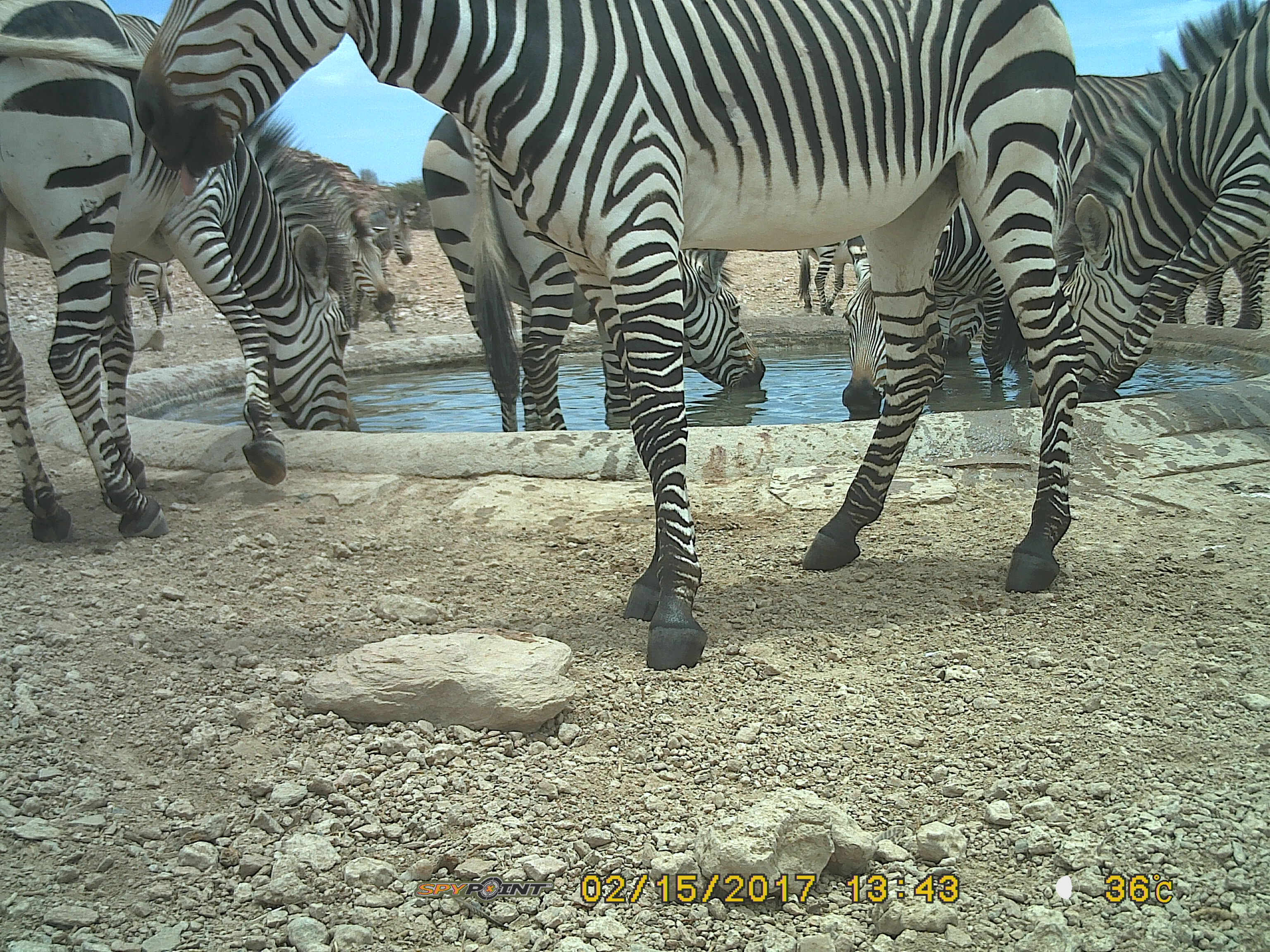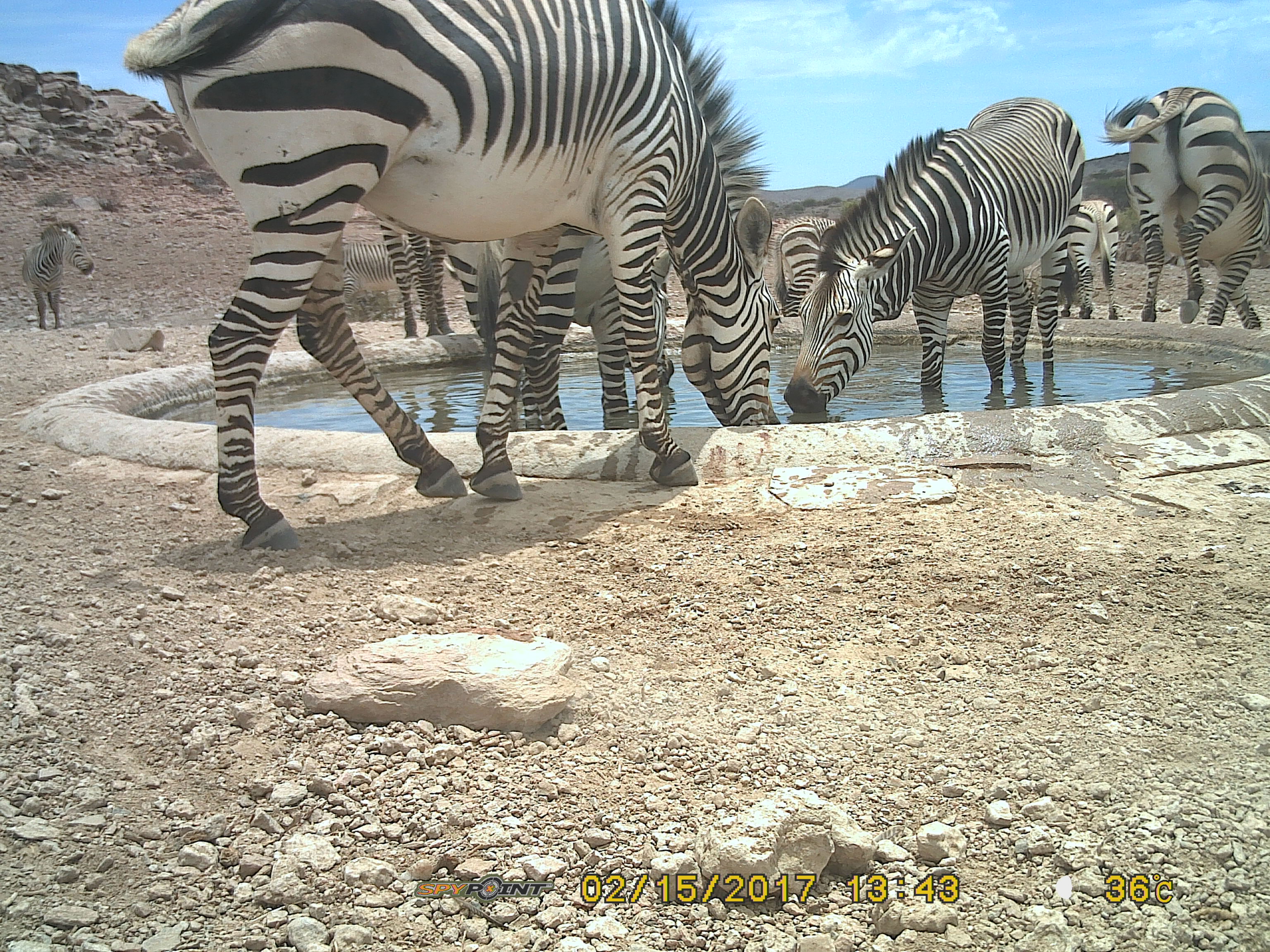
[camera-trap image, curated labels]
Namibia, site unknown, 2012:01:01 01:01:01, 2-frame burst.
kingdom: Animalia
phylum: Chordata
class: Mammalia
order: Perissodactyla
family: Equidae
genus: Equus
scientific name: Equus zebra hartmannae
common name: hartmann's mountain zebra